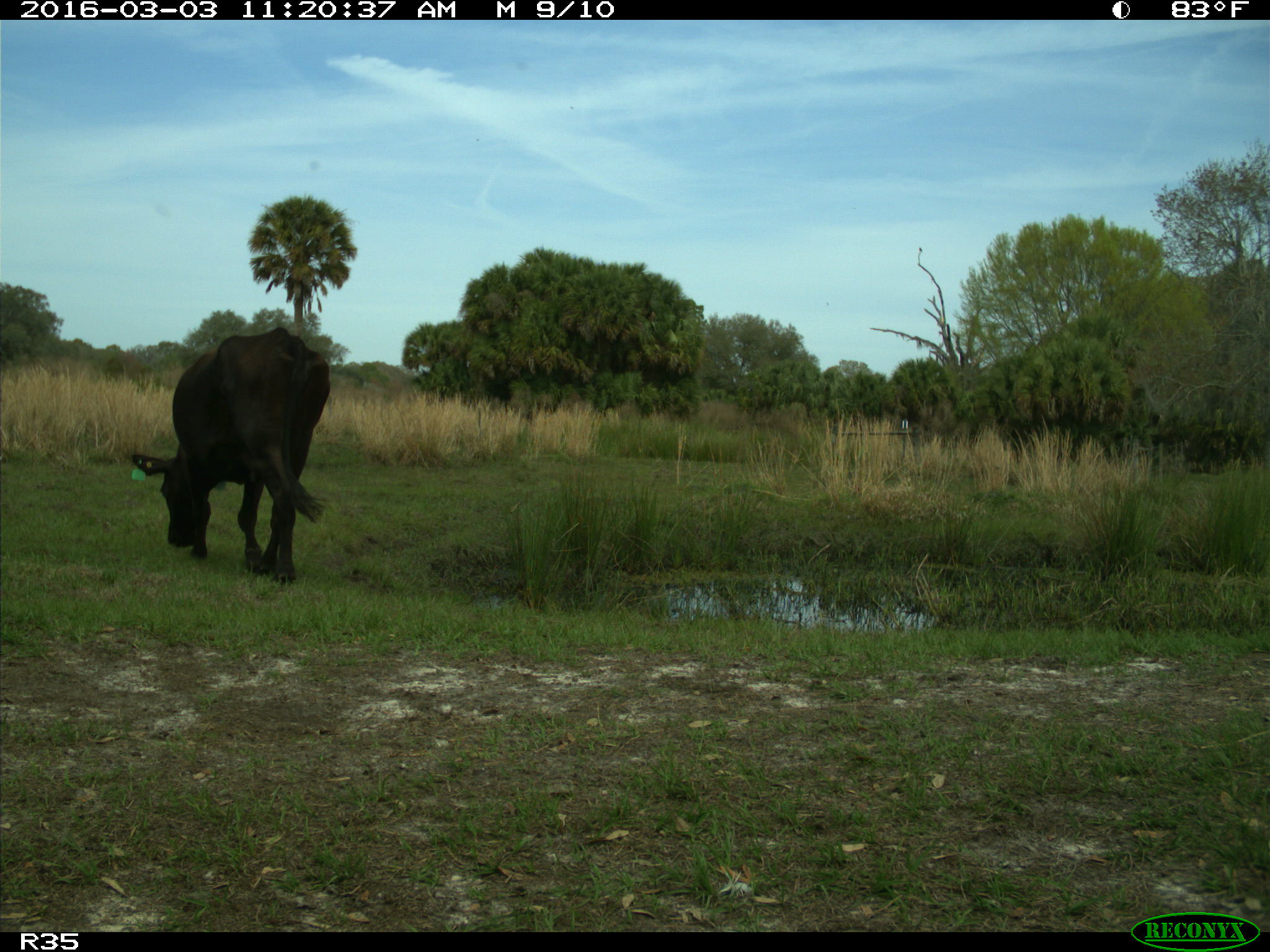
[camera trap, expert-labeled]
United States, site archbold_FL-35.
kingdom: Animalia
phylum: Chordata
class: Mammalia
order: Artiodactyla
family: Bovidae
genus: Bos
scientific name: Bos taurus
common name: domestic cow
Bos taurus (domestic cow).